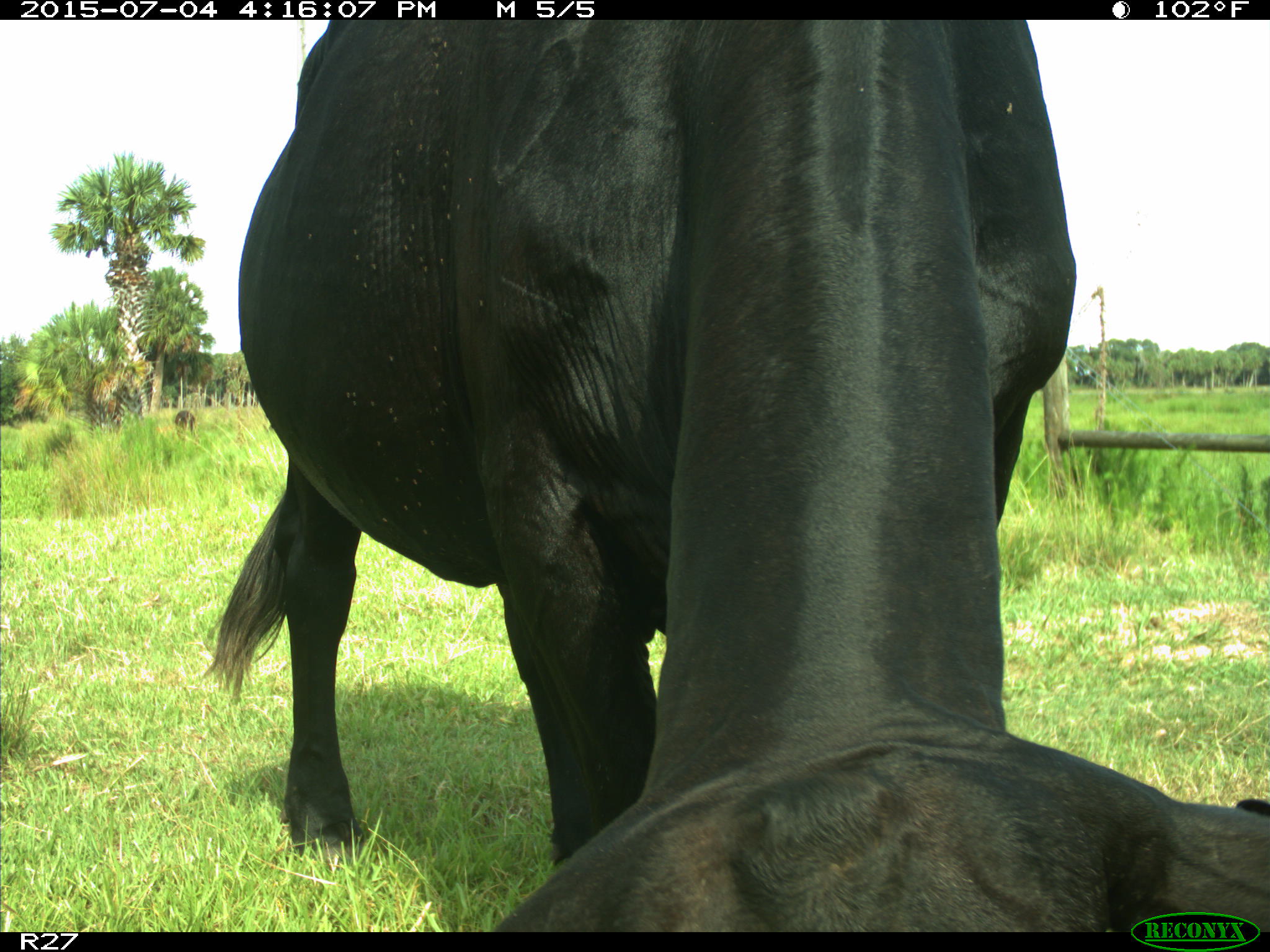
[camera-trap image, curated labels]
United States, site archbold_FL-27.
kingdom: Animalia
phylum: Chordata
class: Mammalia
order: Artiodactyla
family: Bovidae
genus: Bos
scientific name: Bos taurus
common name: domestic cow